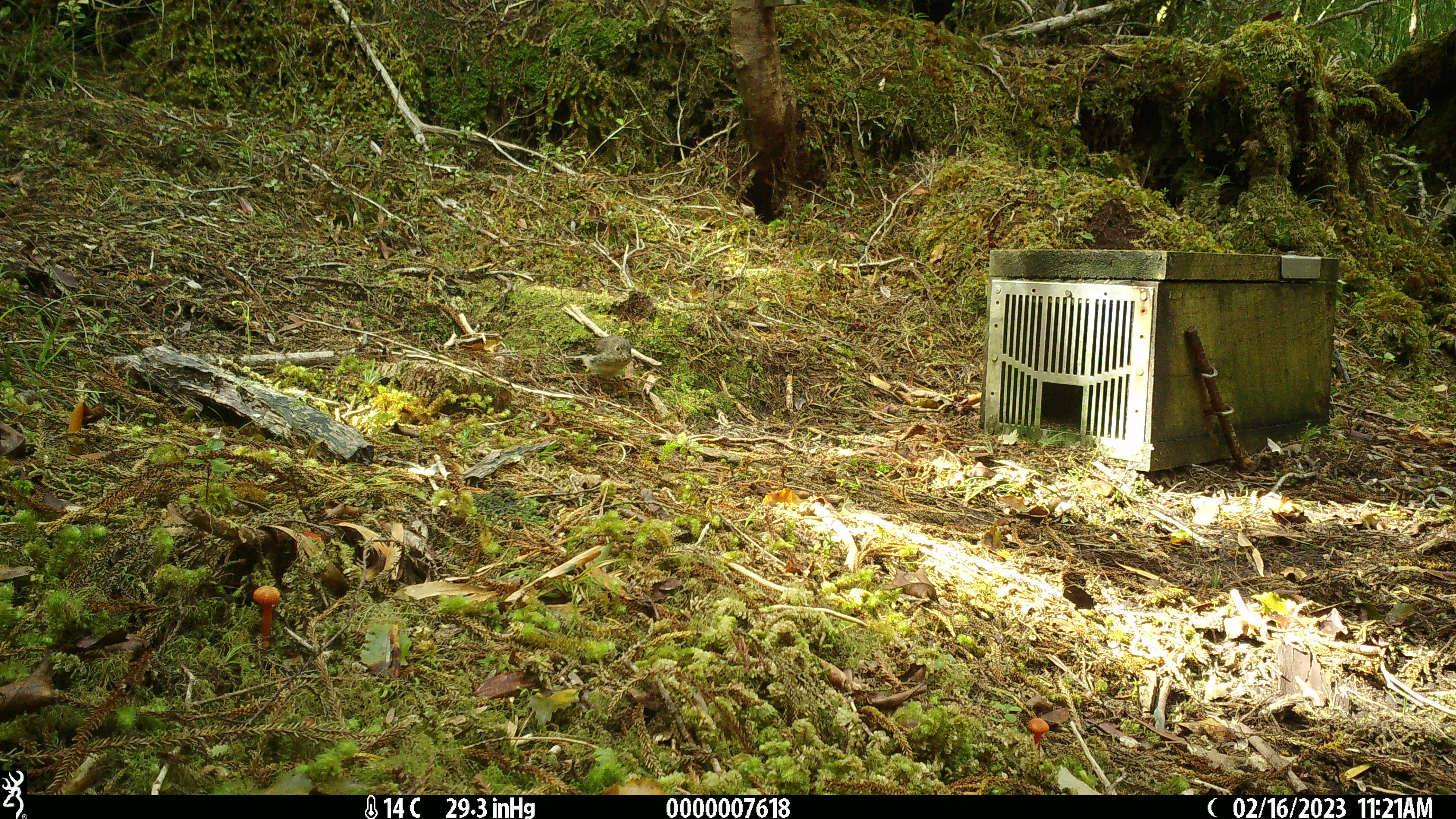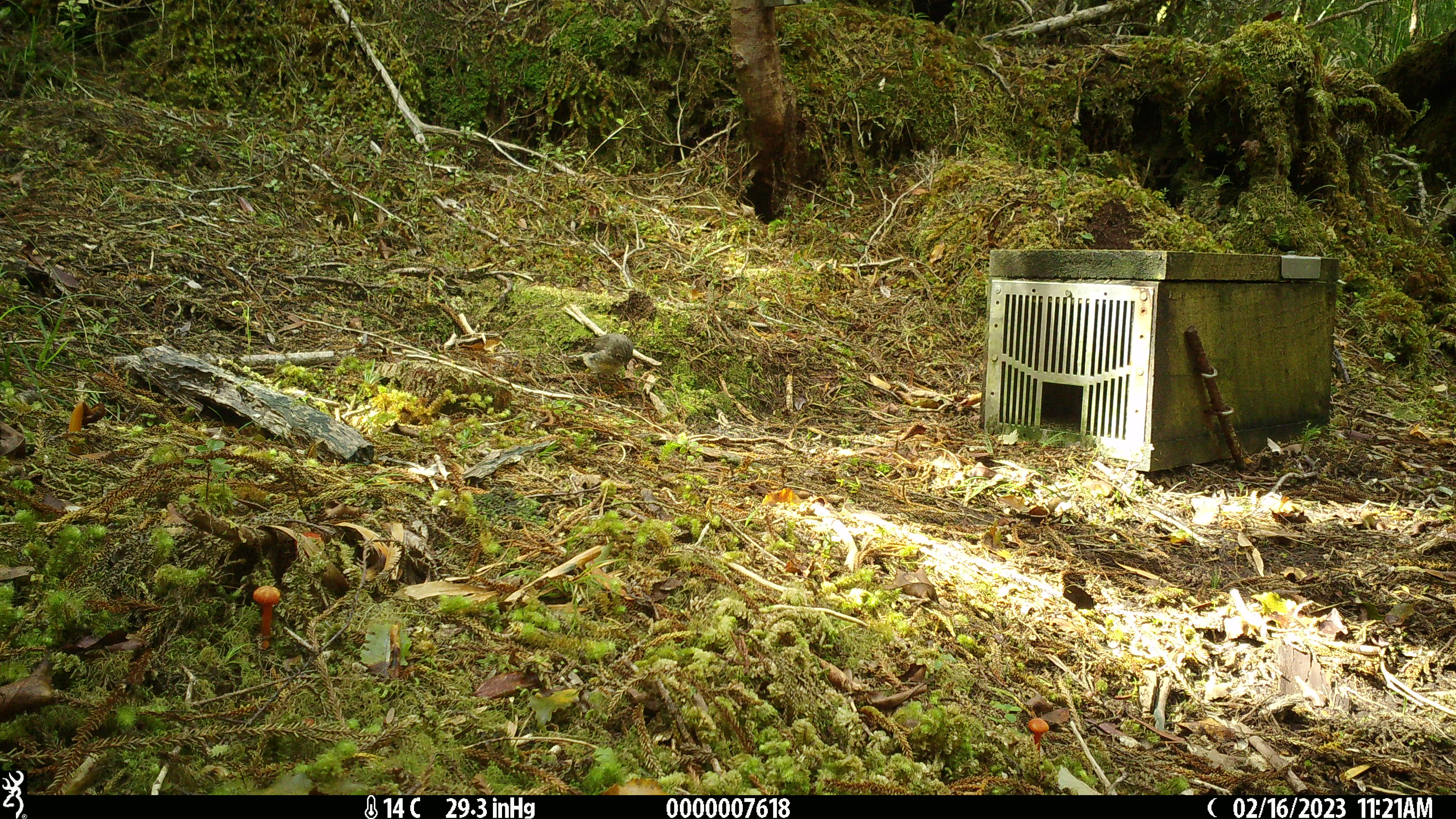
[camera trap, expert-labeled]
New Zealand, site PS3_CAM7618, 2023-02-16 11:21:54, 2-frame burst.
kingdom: Animalia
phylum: Chordata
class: Aves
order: Passeriformes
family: Petroicidae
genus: Petroica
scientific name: Petroica macrocephala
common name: tomtit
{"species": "tomtit (Petroica macrocephala)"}